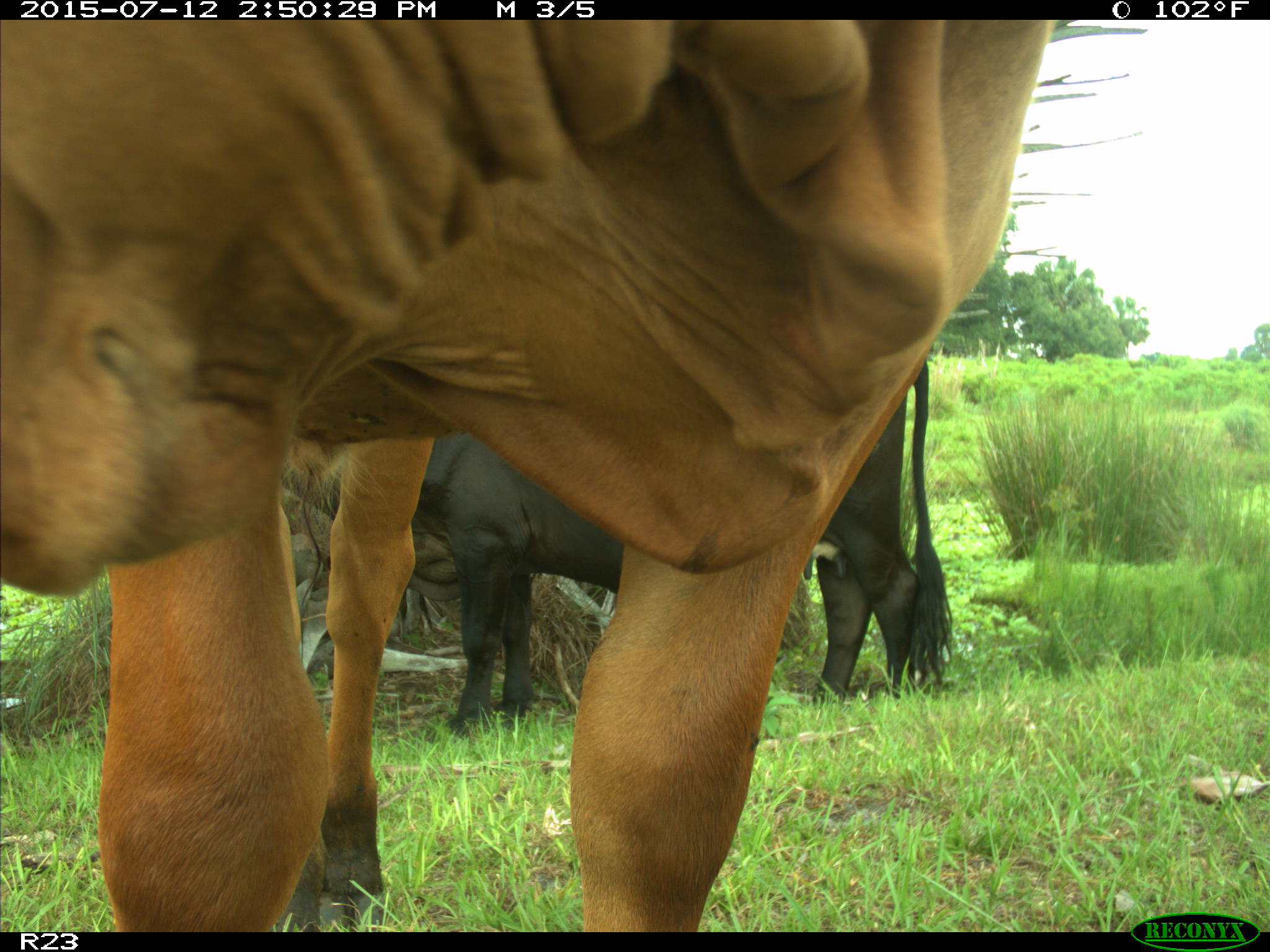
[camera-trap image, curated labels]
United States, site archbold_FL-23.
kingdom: Animalia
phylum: Chordata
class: Mammalia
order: Artiodactyla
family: Bovidae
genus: Bos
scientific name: Bos taurus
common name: domestic cow